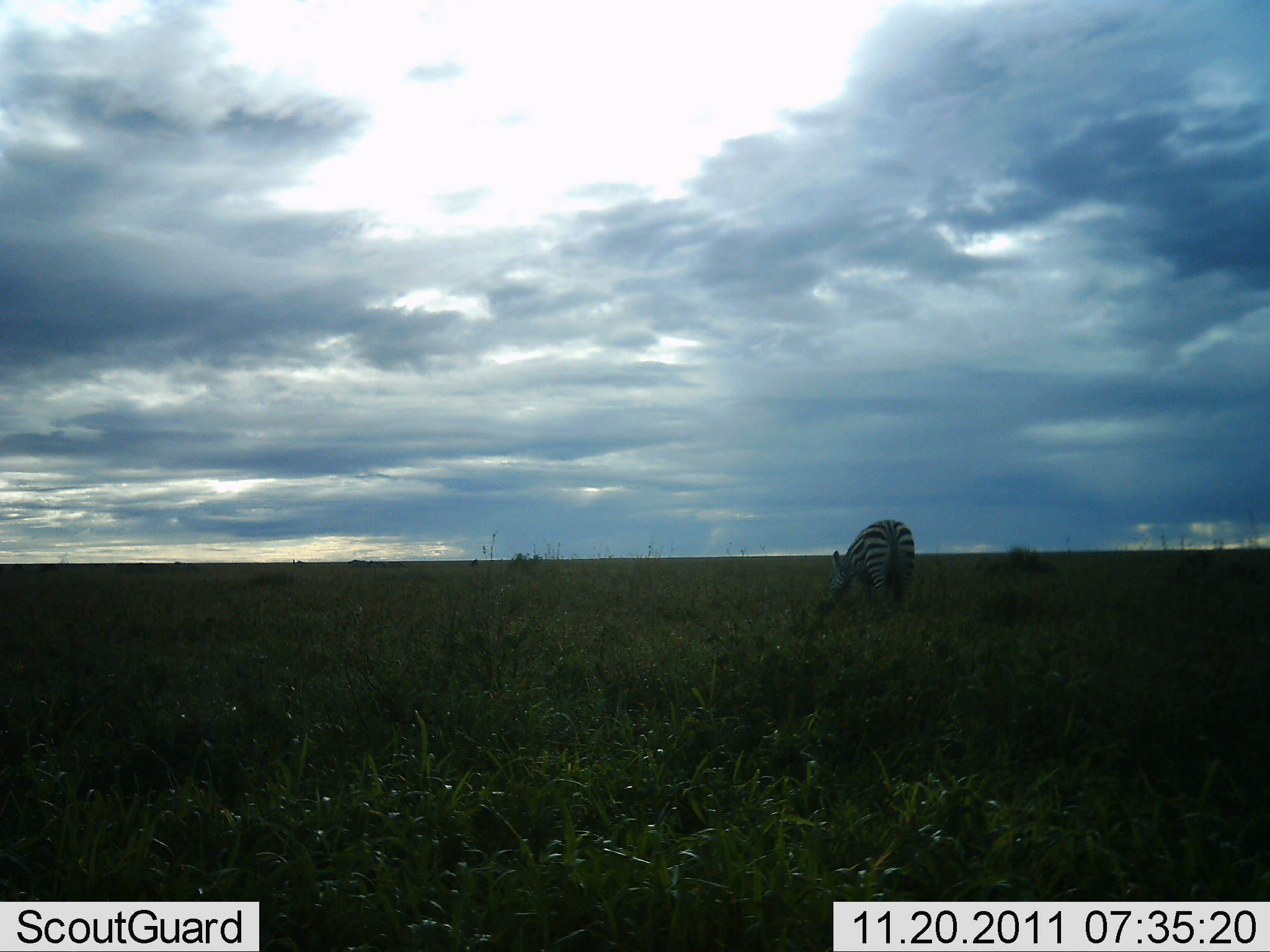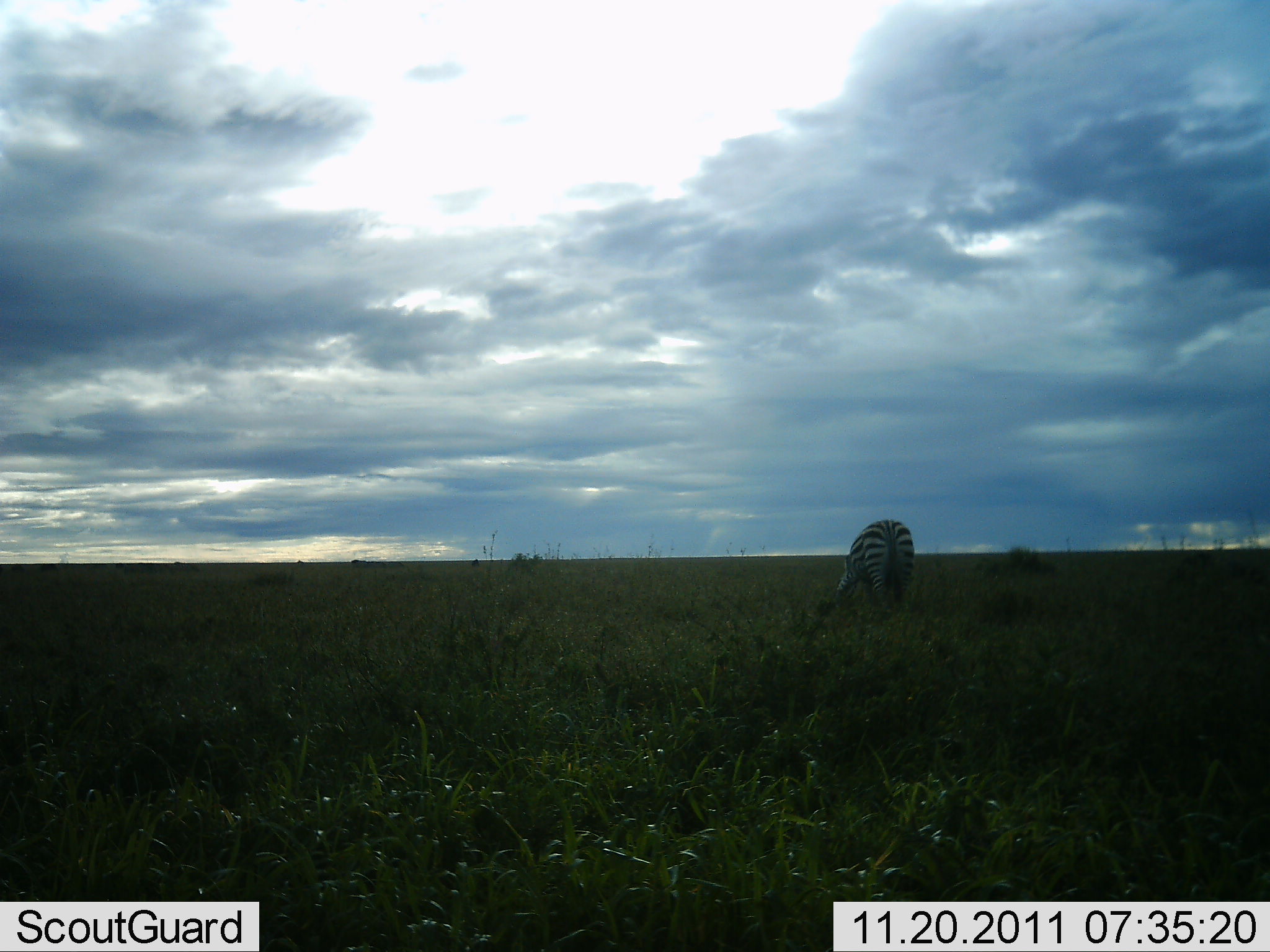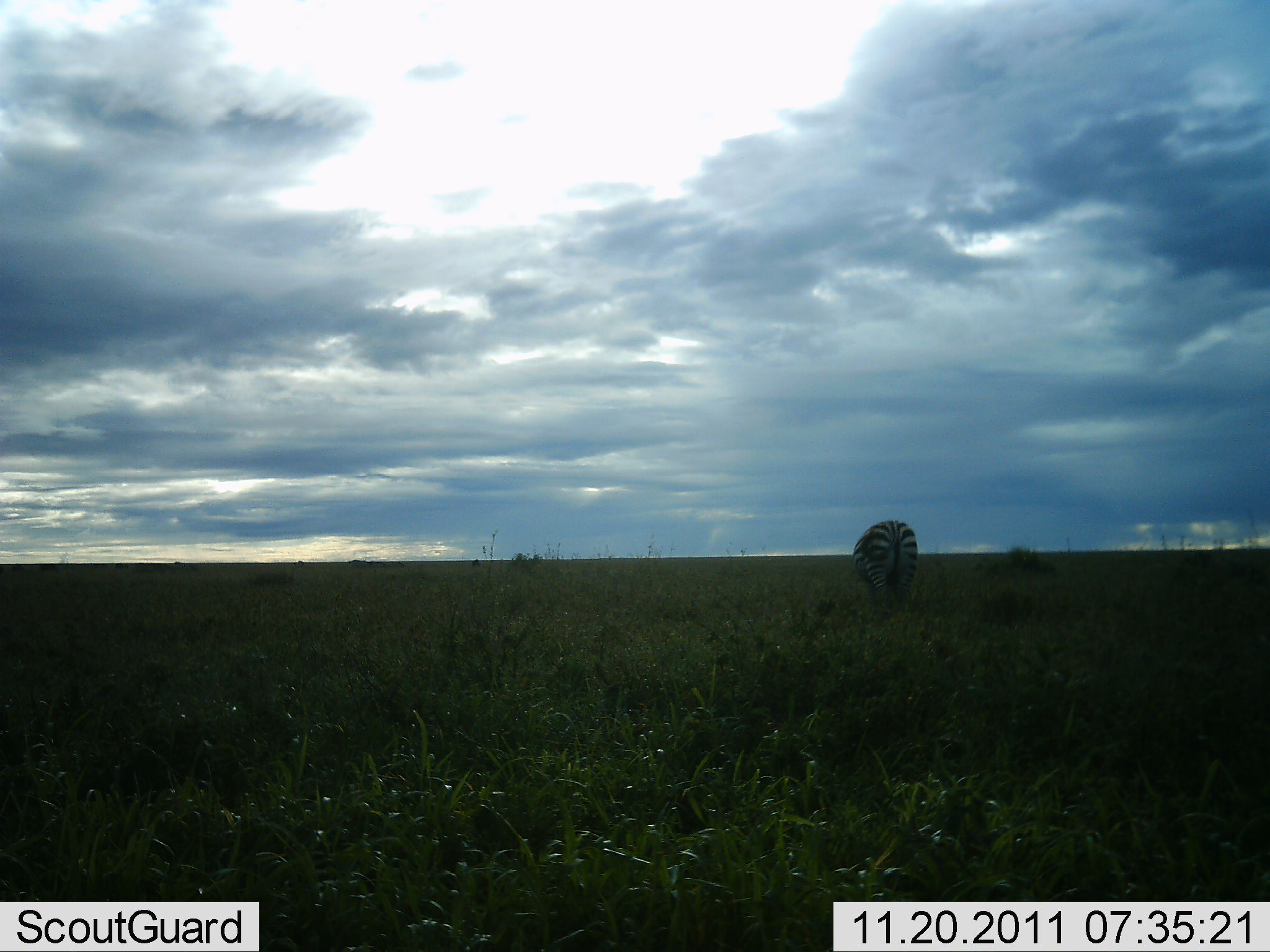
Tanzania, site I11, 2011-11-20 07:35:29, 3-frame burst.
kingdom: Animalia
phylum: Chordata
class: Mammalia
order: Perissodactyla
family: Equidae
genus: Equus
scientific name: Equus quagga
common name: plains zebra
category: zebra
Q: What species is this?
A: Zebra (plains zebra) (Equus quagga).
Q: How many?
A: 1.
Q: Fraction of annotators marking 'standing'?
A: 21%.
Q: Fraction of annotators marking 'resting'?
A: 0%.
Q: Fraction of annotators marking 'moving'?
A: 0%.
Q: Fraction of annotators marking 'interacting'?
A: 0%.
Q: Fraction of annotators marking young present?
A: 0%.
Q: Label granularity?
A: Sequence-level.